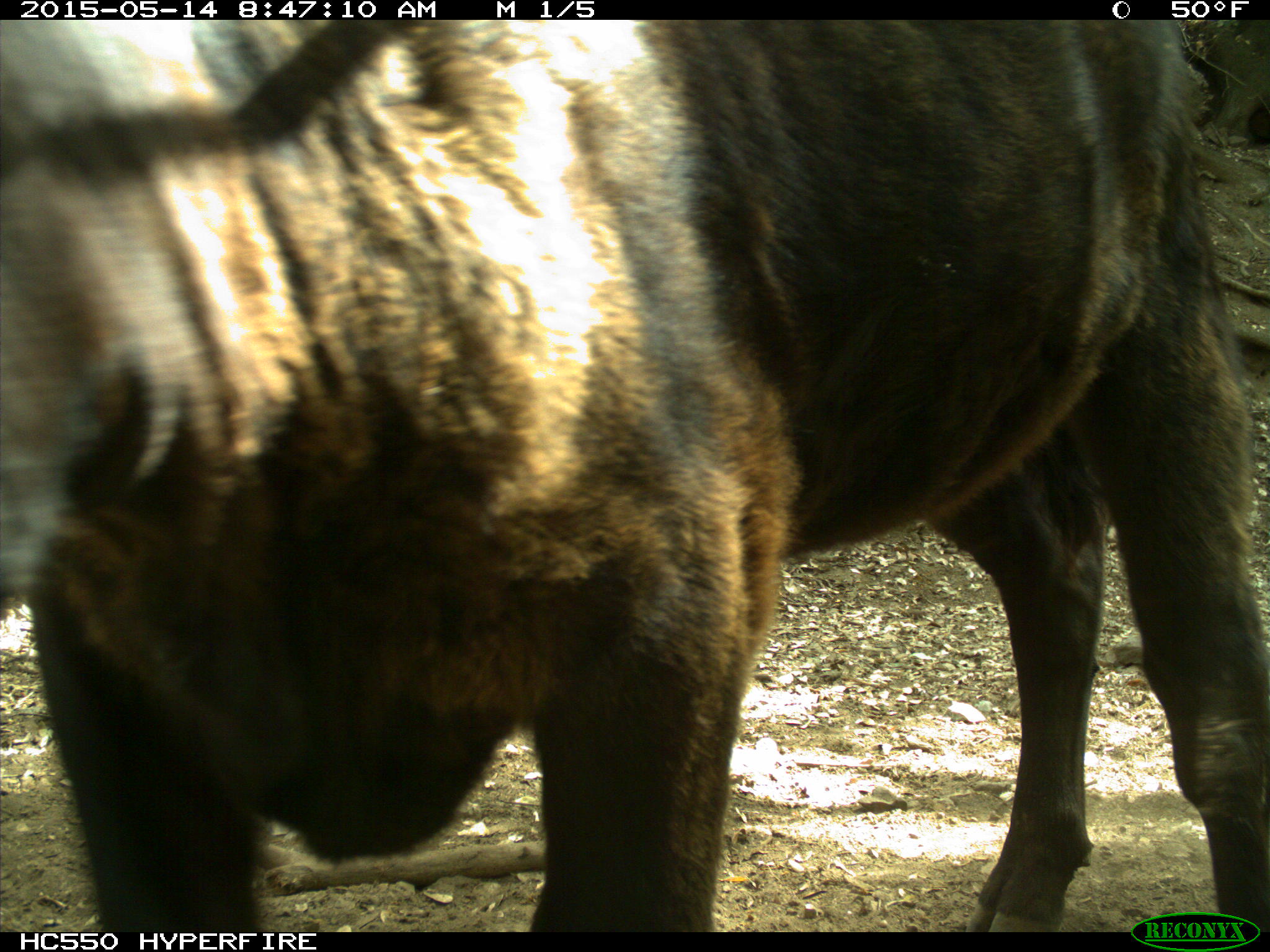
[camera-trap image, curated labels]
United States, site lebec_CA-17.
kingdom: Animalia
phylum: Chordata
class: Mammalia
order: Artiodactyla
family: Bovidae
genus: Bos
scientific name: Bos taurus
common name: domestic cow